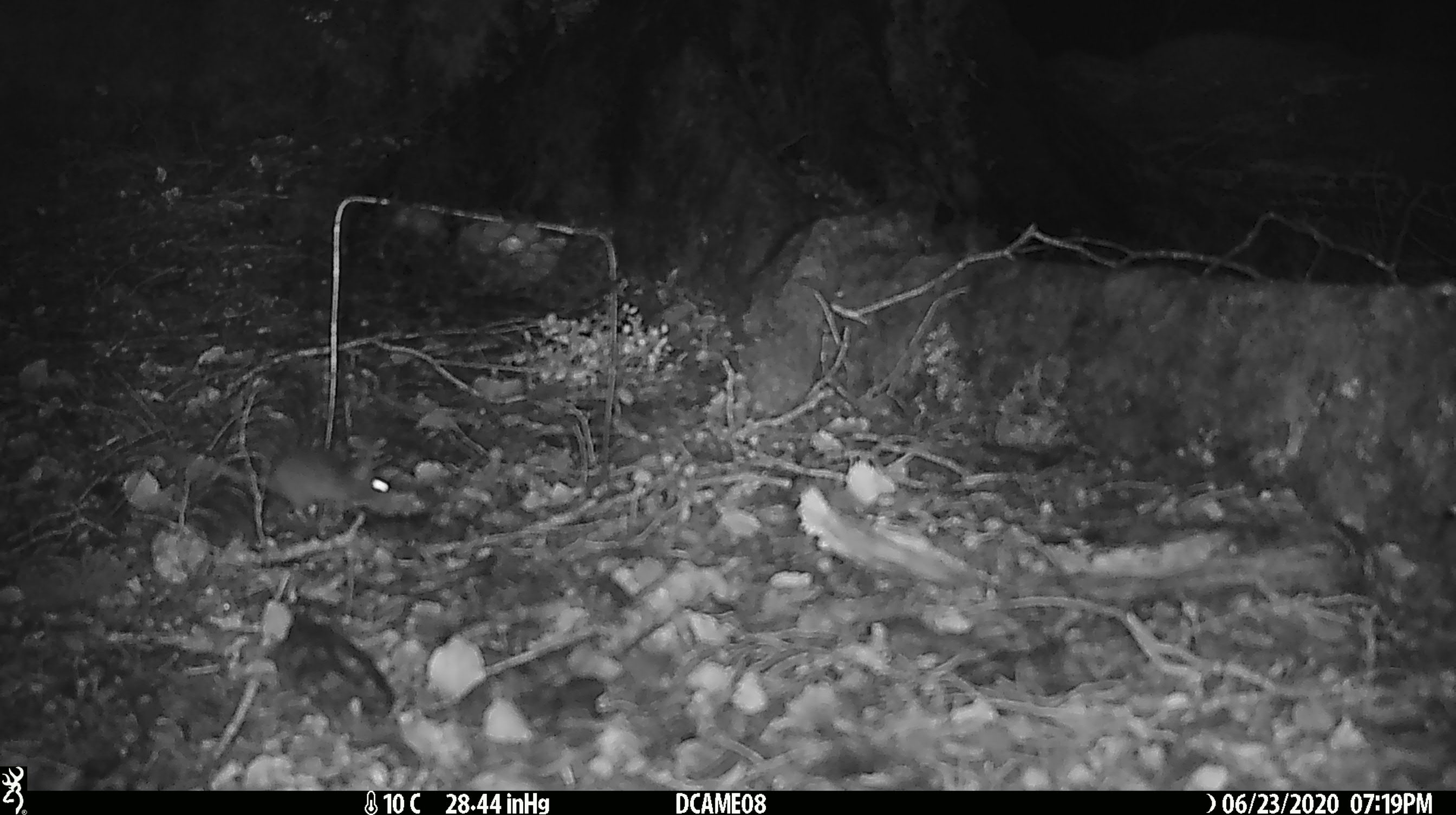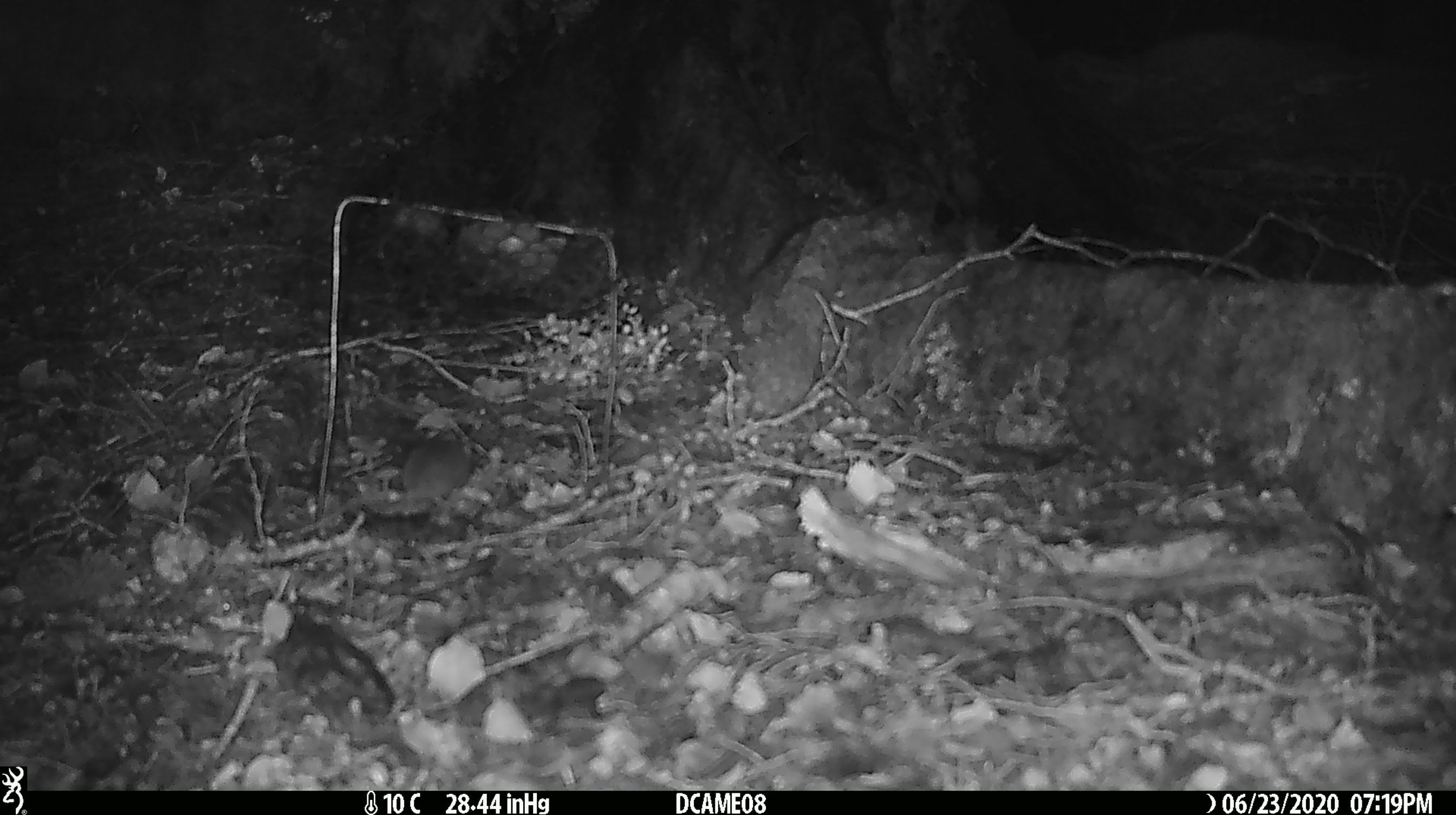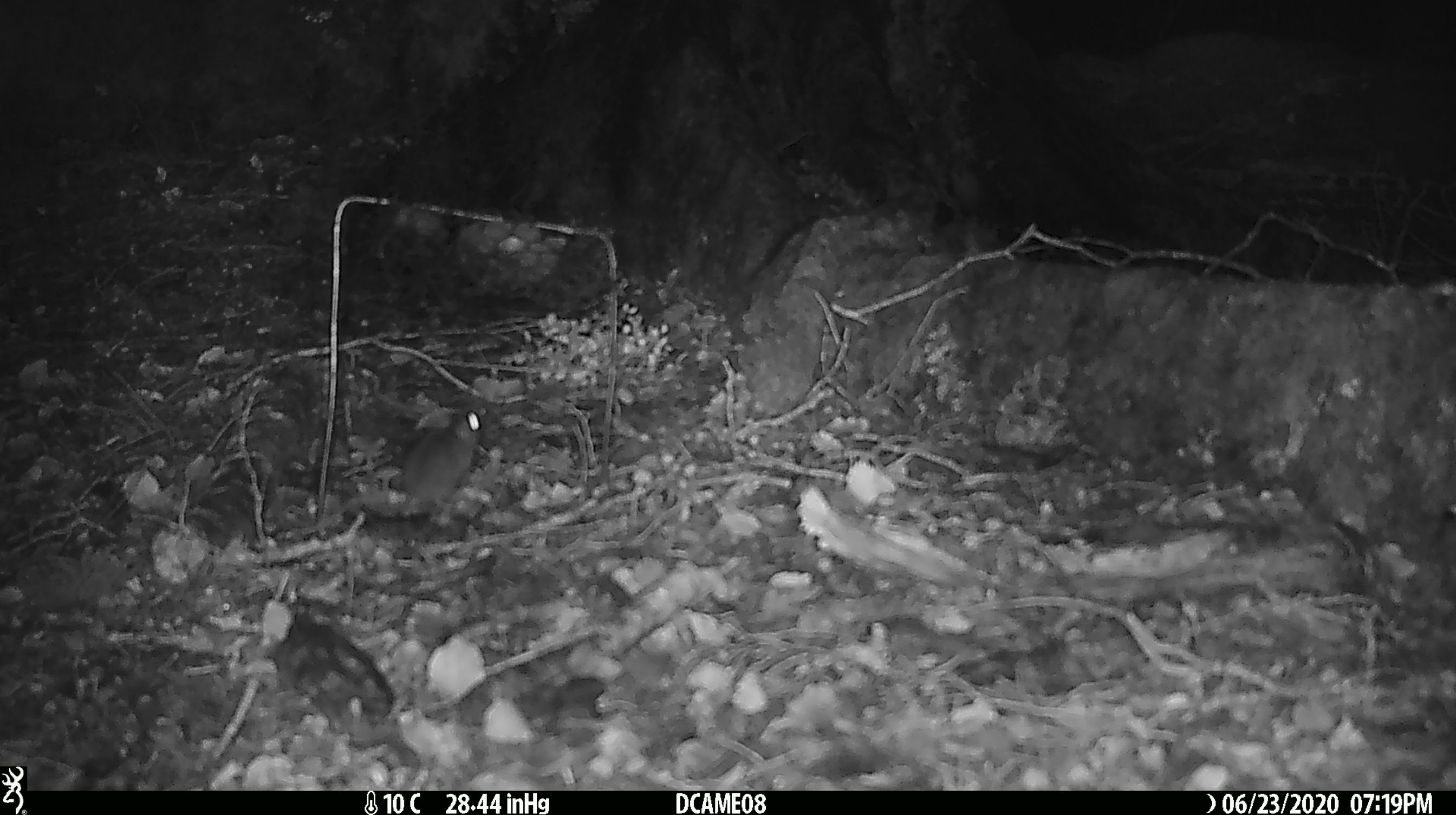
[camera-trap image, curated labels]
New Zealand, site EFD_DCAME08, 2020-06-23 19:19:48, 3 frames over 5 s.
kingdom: Animalia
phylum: Chordata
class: Mammalia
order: Rodentia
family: Muridae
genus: Mus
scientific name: Mus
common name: mouse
Mouse (Mus).